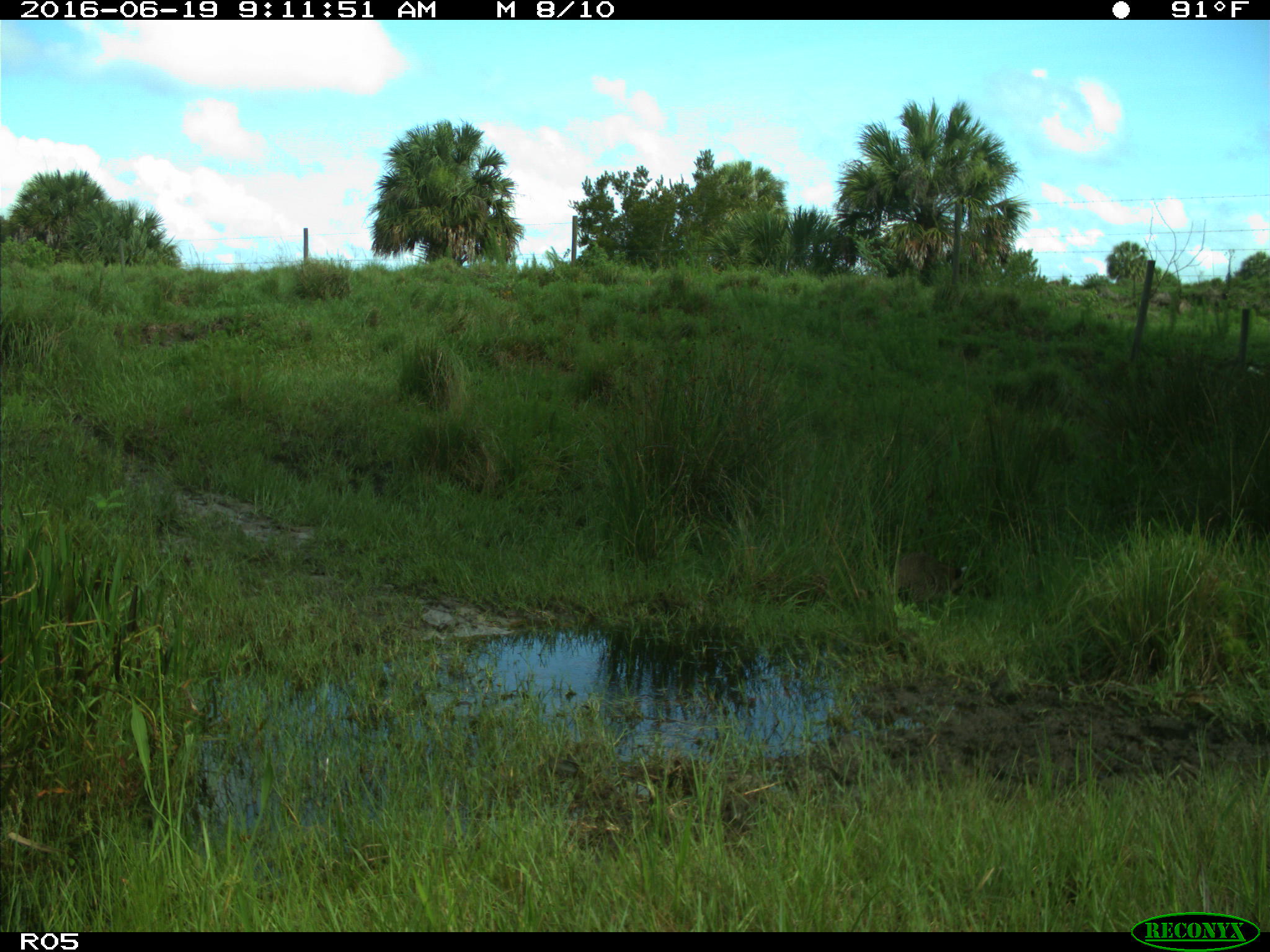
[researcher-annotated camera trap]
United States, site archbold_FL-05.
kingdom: Animalia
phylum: Chordata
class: Mammalia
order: Carnivora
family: Procyonidae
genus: Procyon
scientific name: Procyon lotor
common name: common raccoon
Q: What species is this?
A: Procyon lotor (common raccoon).